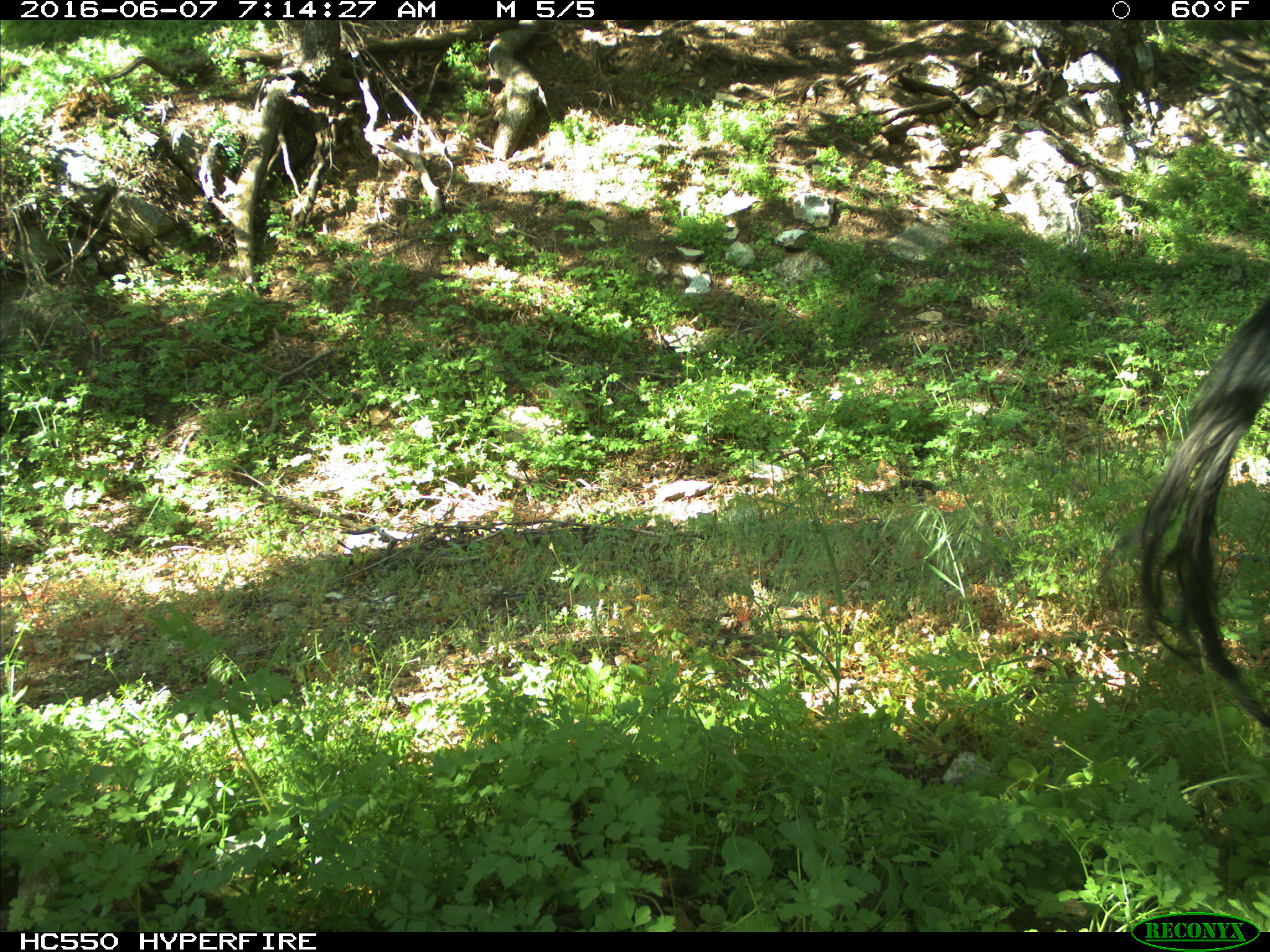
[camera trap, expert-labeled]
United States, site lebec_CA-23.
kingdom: Animalia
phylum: Chordata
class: Mammalia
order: Artiodactyla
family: Bovidae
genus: Bos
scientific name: Bos taurus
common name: domestic cow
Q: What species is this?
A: Bos taurus (domestic cow).